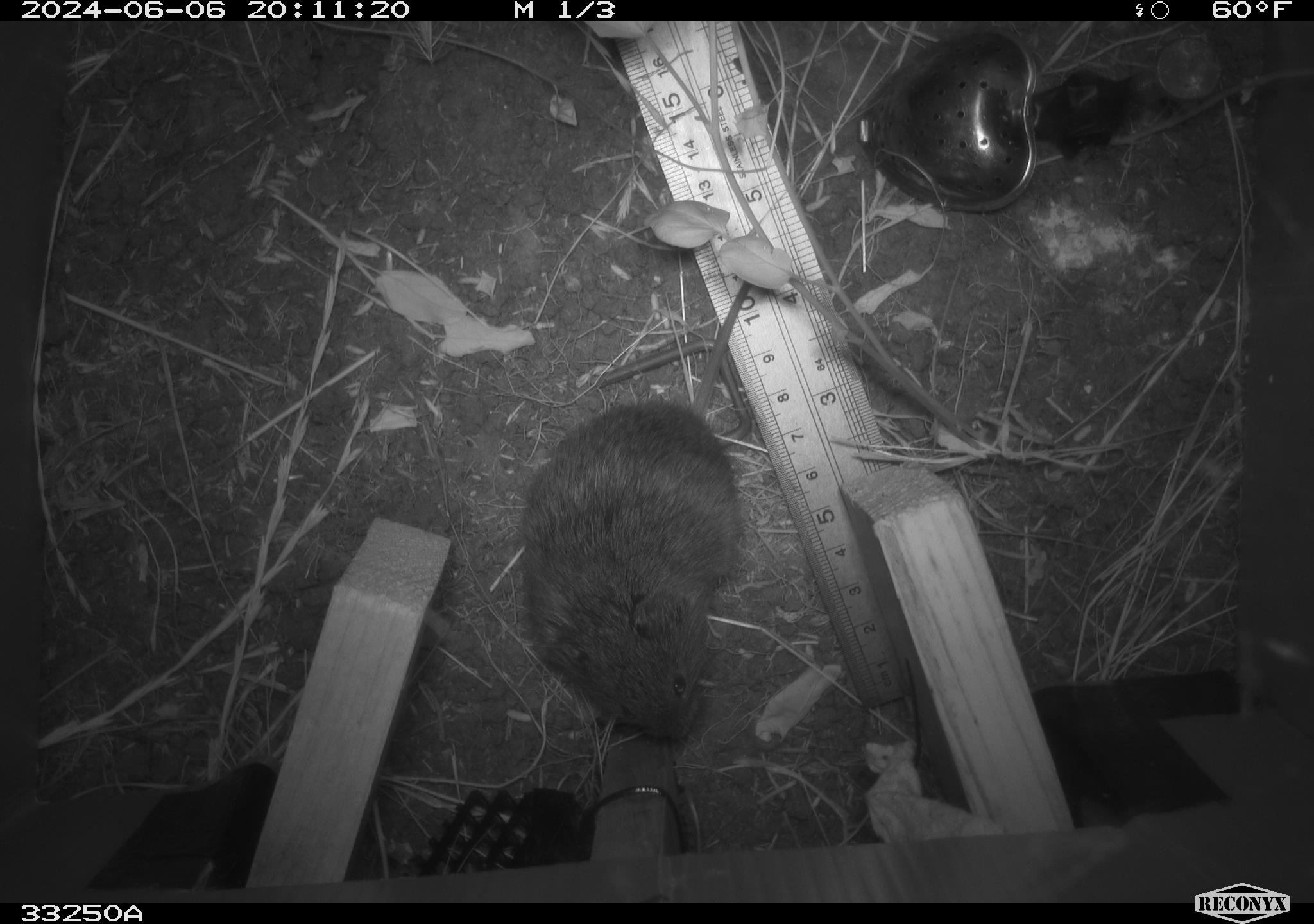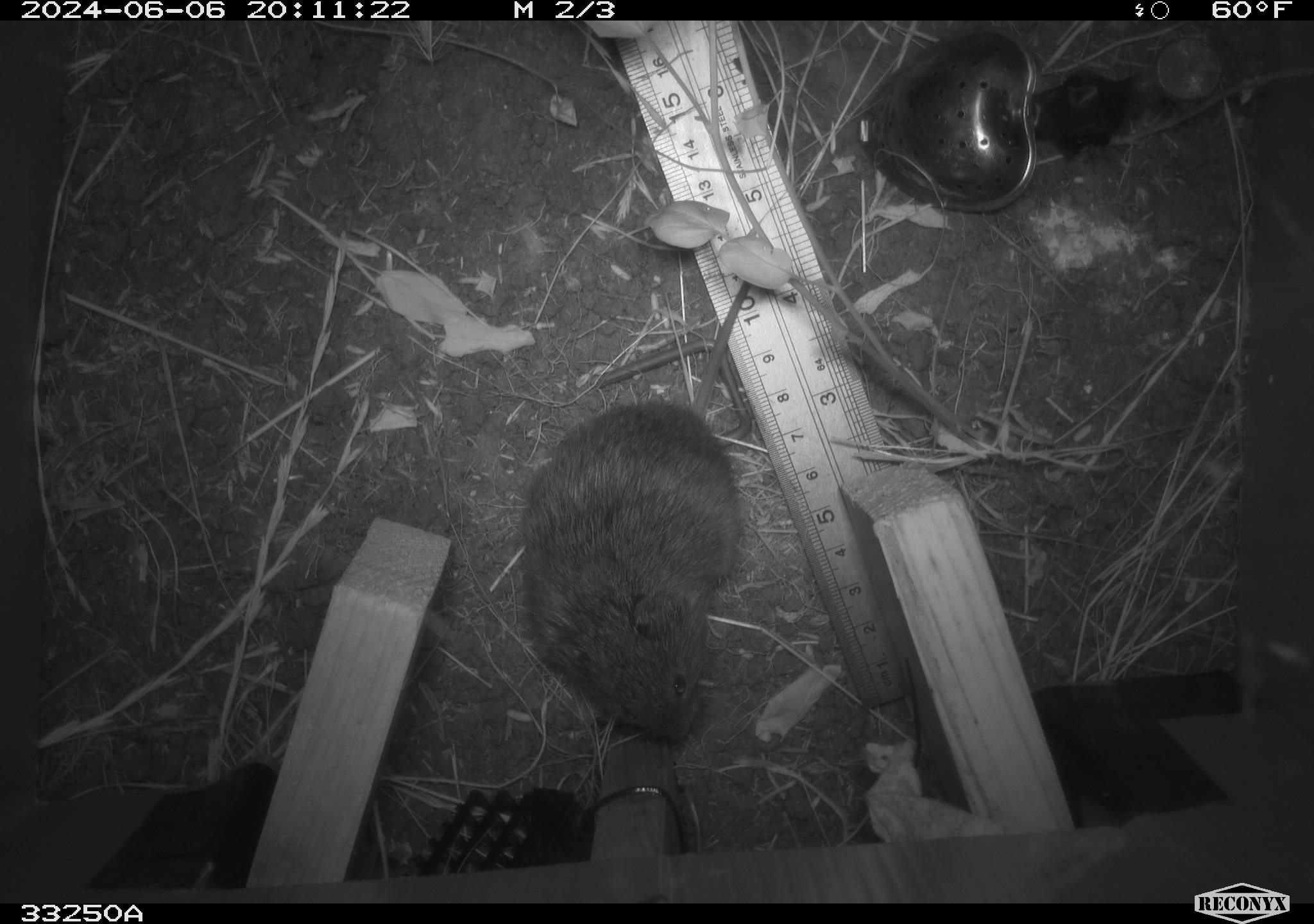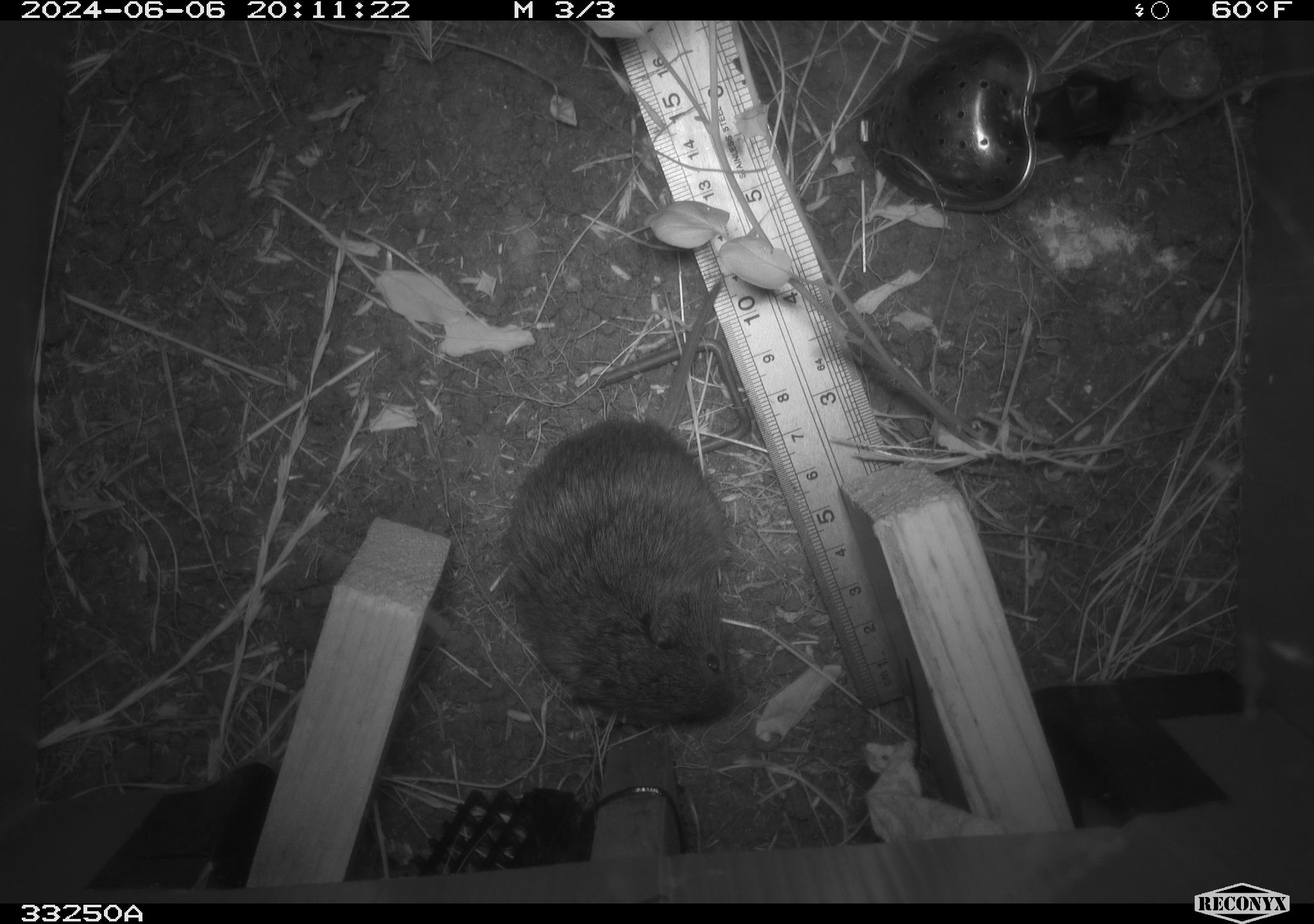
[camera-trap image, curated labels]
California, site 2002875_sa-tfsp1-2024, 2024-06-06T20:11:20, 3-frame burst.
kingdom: Animalia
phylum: Chordata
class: Mammalia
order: Rodentia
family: Cricetidae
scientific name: Arvicolinae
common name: voles, lemmings, and muskrats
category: arvicolinae subfamily